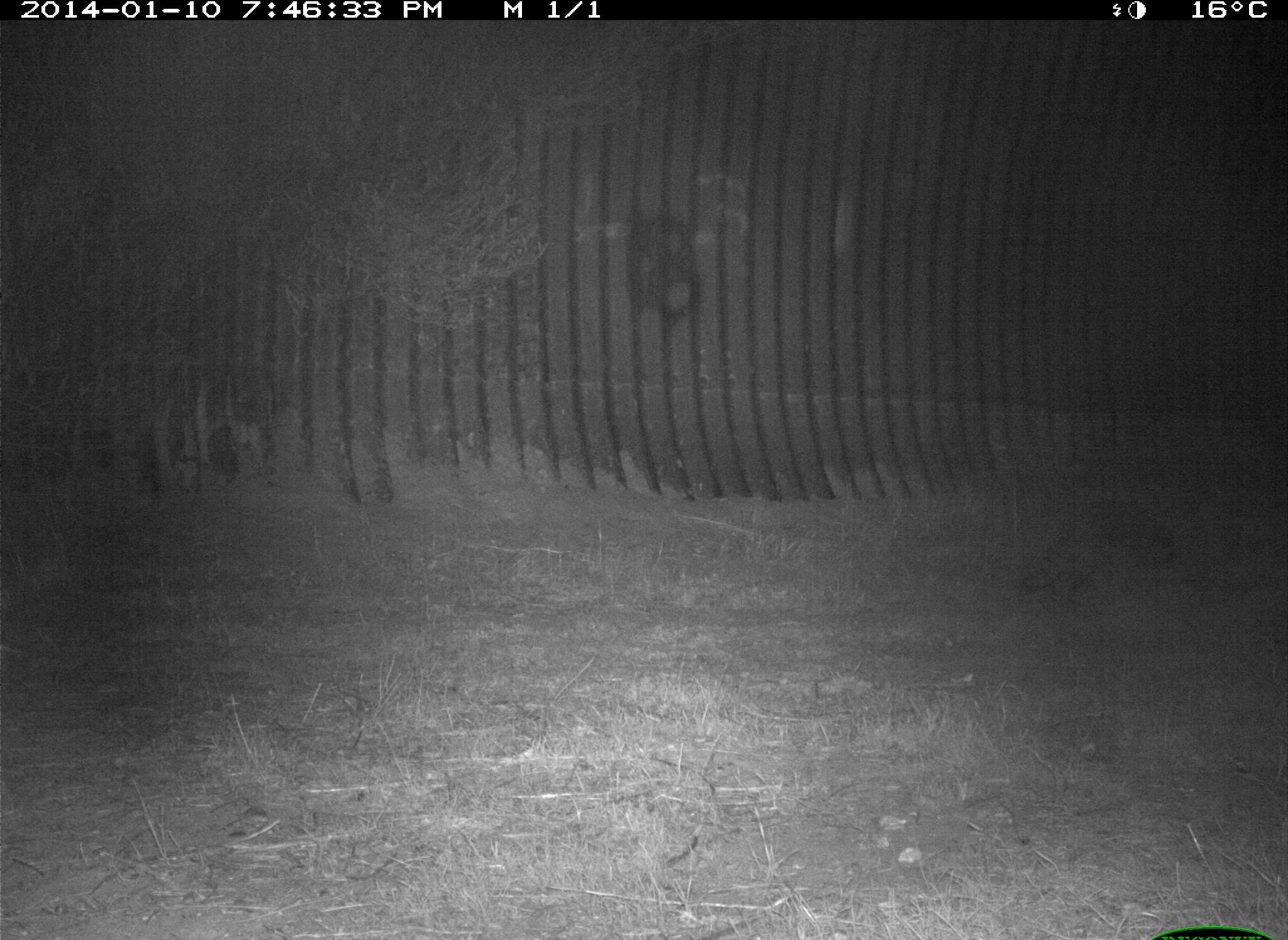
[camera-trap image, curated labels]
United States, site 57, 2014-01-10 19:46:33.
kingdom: Animalia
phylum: Chordata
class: Mammalia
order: Carnivora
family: Procyonidae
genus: Procyon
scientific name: Procyon lotor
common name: raccoon